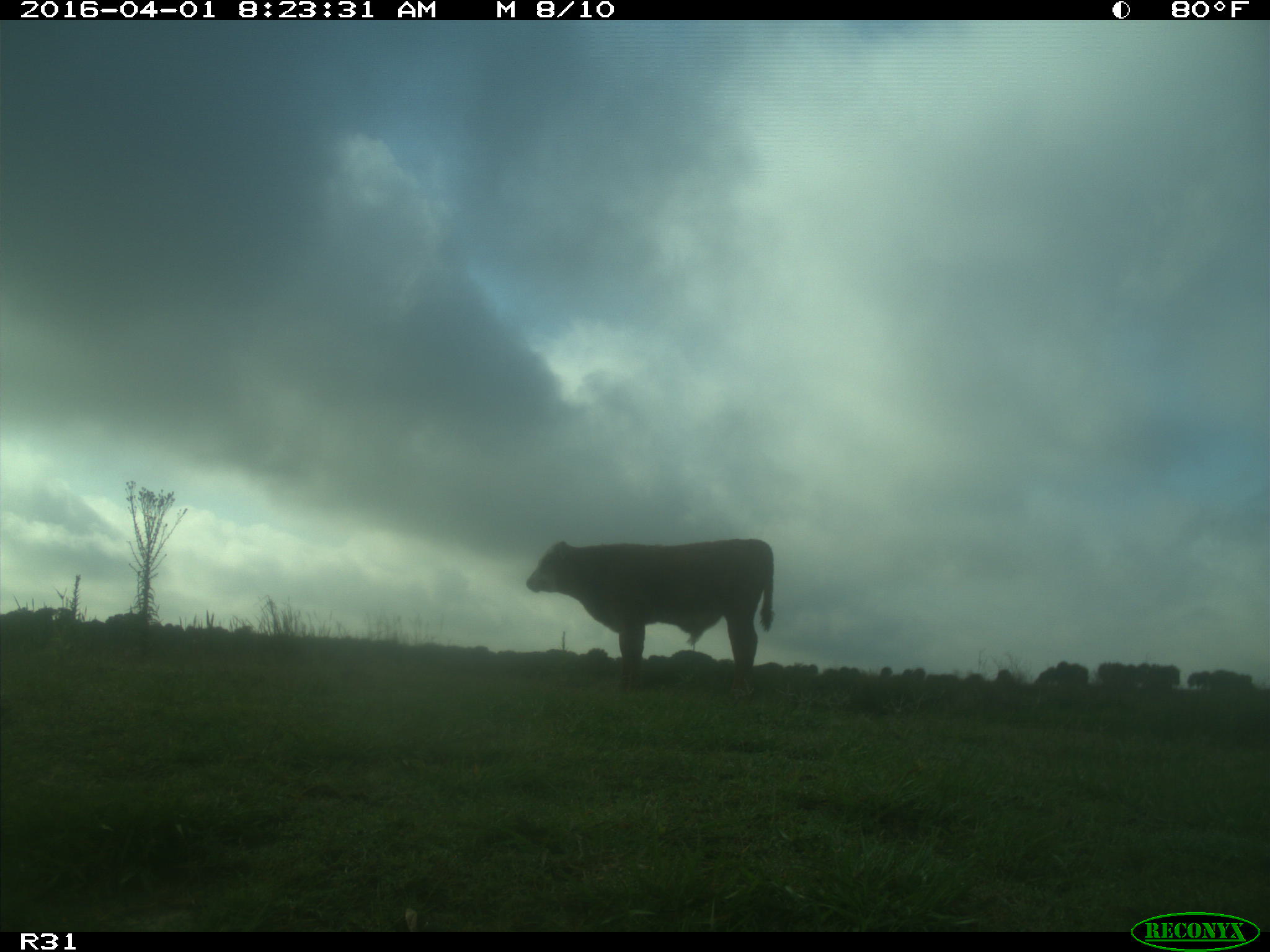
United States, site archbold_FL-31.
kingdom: Animalia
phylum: Chordata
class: Mammalia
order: Artiodactyla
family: Bovidae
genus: Bos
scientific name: Bos taurus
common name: domestic cow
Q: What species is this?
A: Bos taurus (domestic cow).